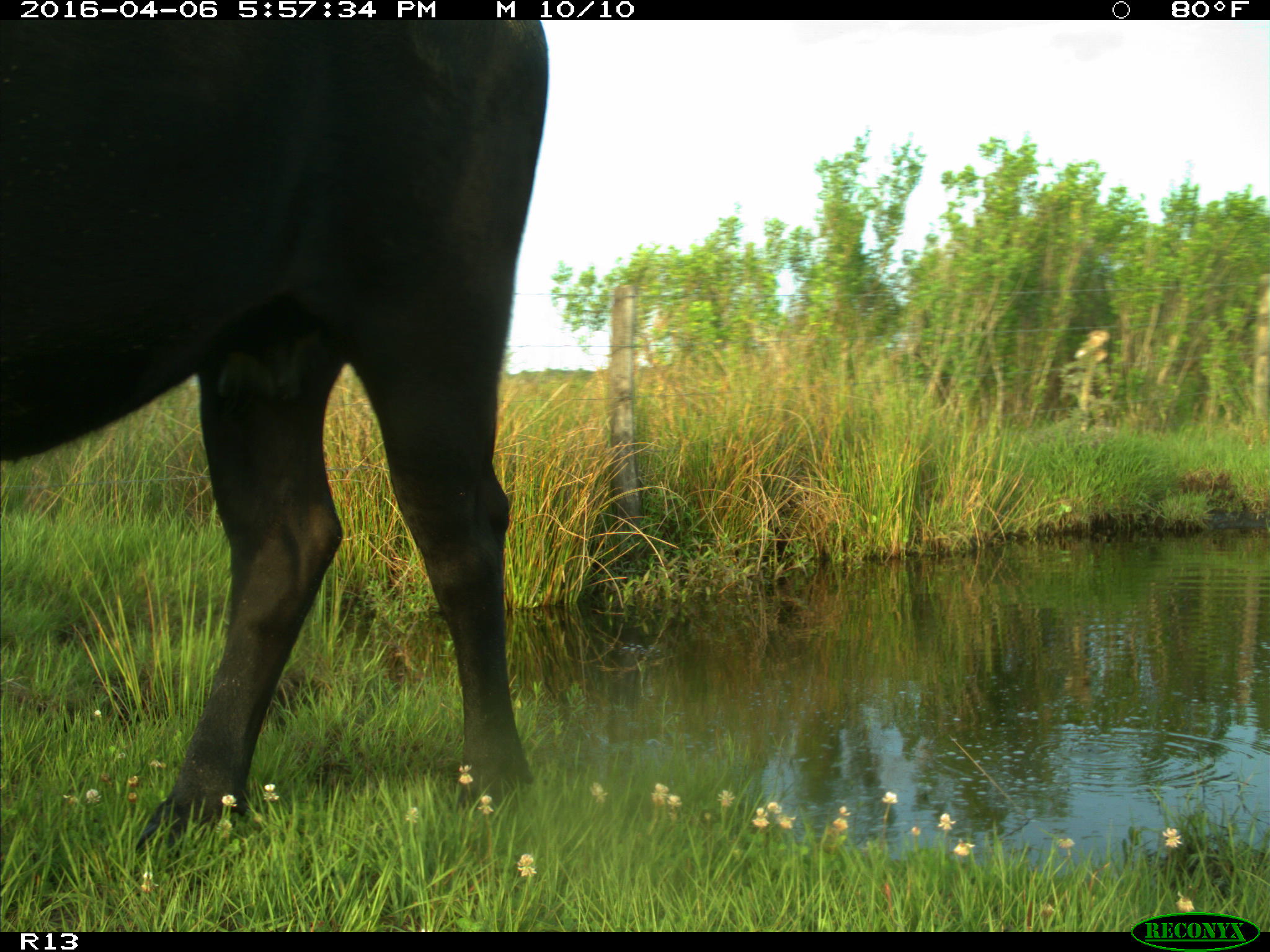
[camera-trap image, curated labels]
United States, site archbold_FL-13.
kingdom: Animalia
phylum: Chordata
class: Mammalia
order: Artiodactyla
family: Bovidae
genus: Bos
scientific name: Bos taurus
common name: domestic cow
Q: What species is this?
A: Bos taurus (domestic cow).